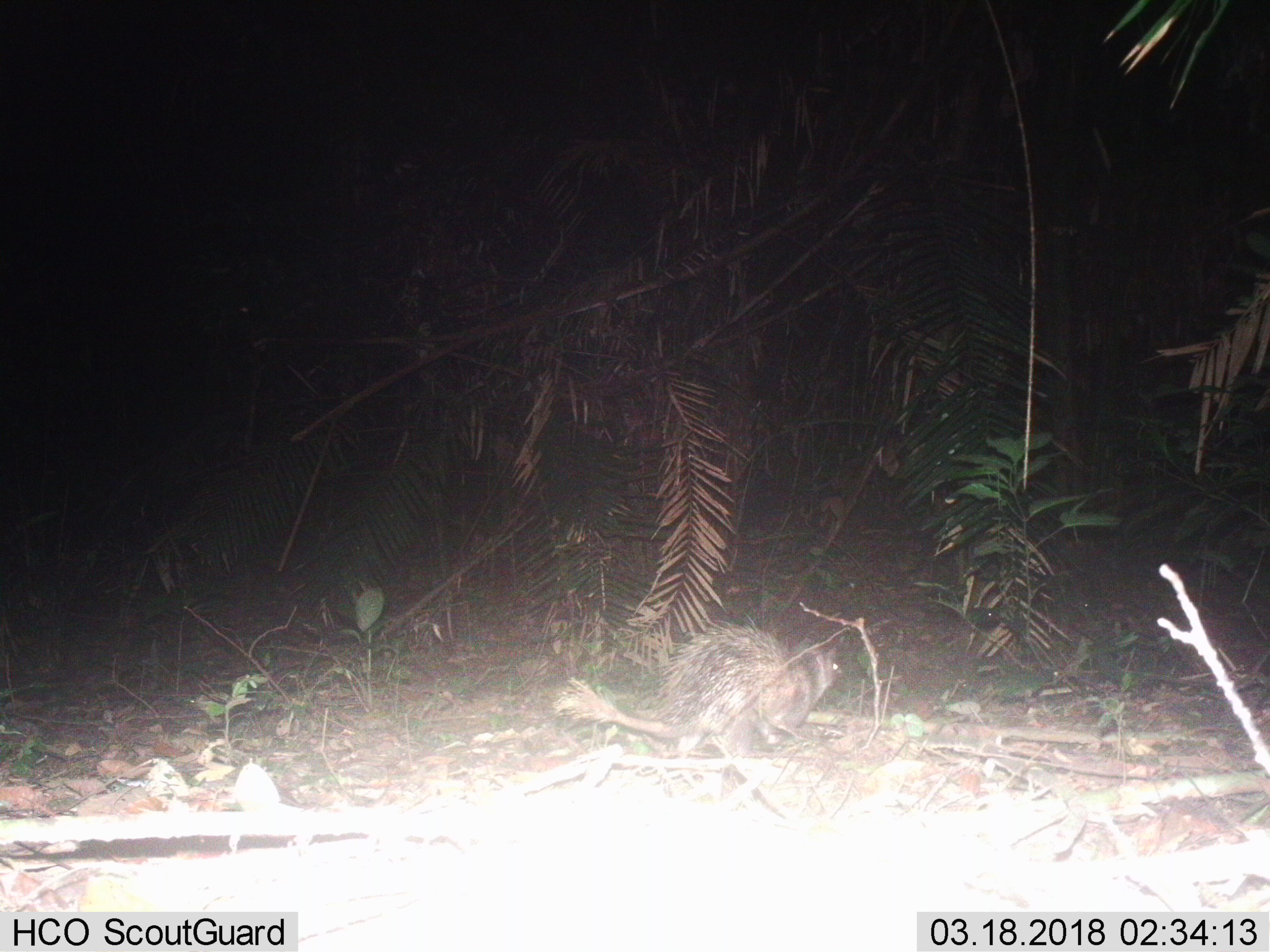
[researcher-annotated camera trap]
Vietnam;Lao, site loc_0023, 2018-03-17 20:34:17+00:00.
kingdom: Animalia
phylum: Chordata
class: Mammalia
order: Rodentia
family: Hystricidae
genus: Atherurus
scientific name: Atherurus macrourus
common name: asiatic brush-tailed porcupine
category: asiatic brush tailed porcupine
Asiatic brush tailed porcupine (asiatic brush-tailed porcupine) (Atherurus macrourus). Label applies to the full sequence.